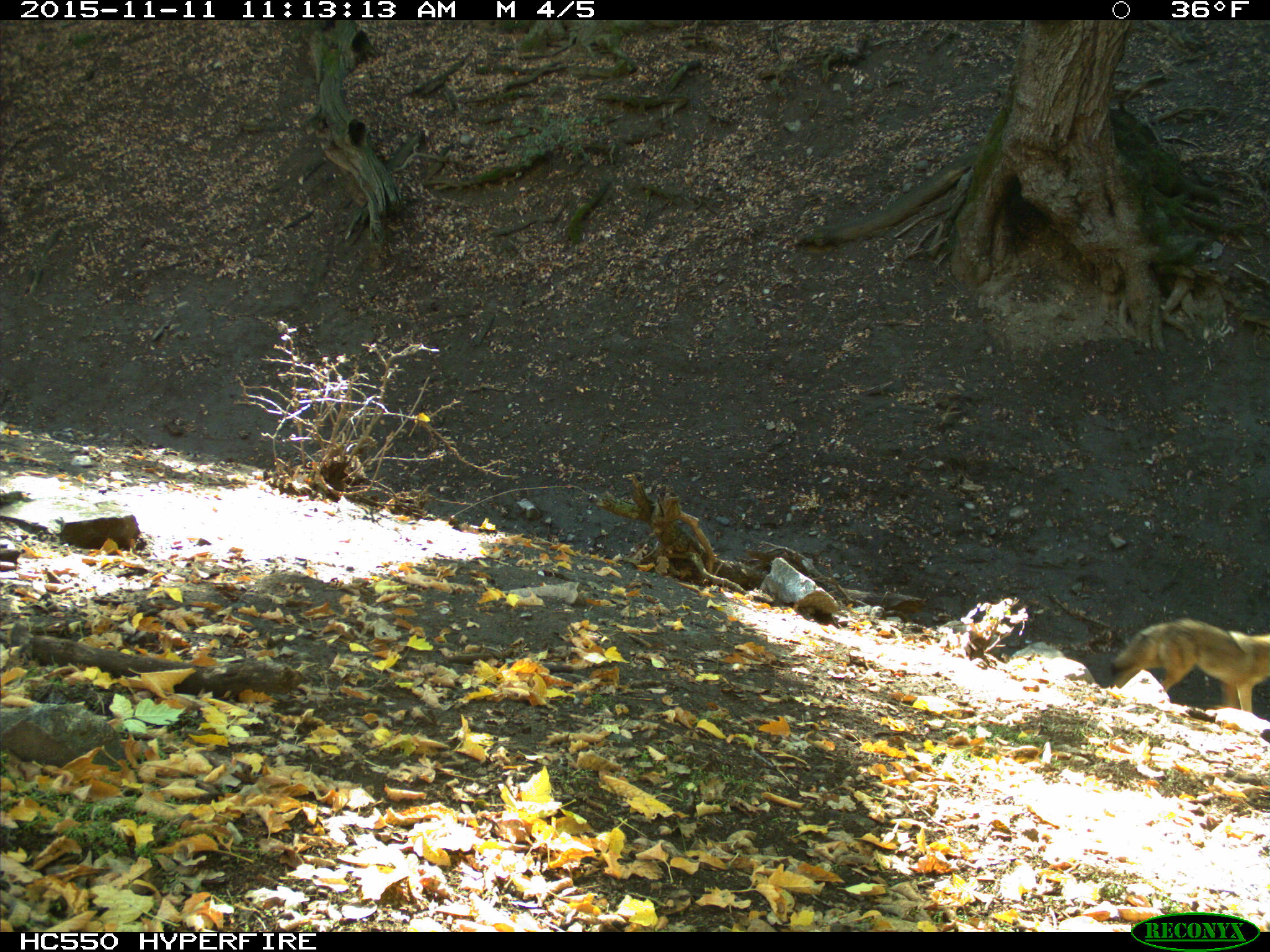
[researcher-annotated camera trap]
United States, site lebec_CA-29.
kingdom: Animalia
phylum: Chordata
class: Mammalia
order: Carnivora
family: Canidae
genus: Canis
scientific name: Canis latrans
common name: coyote